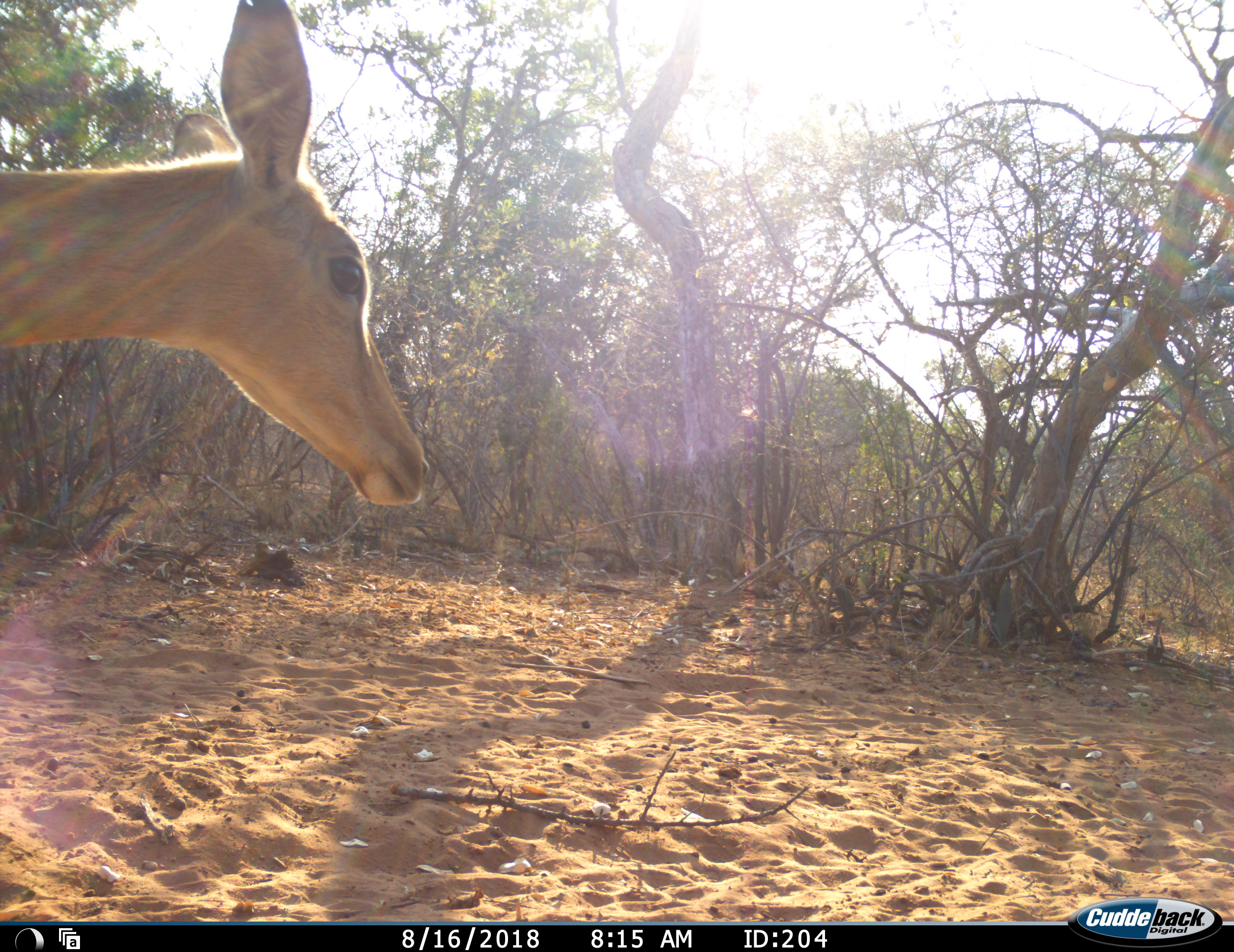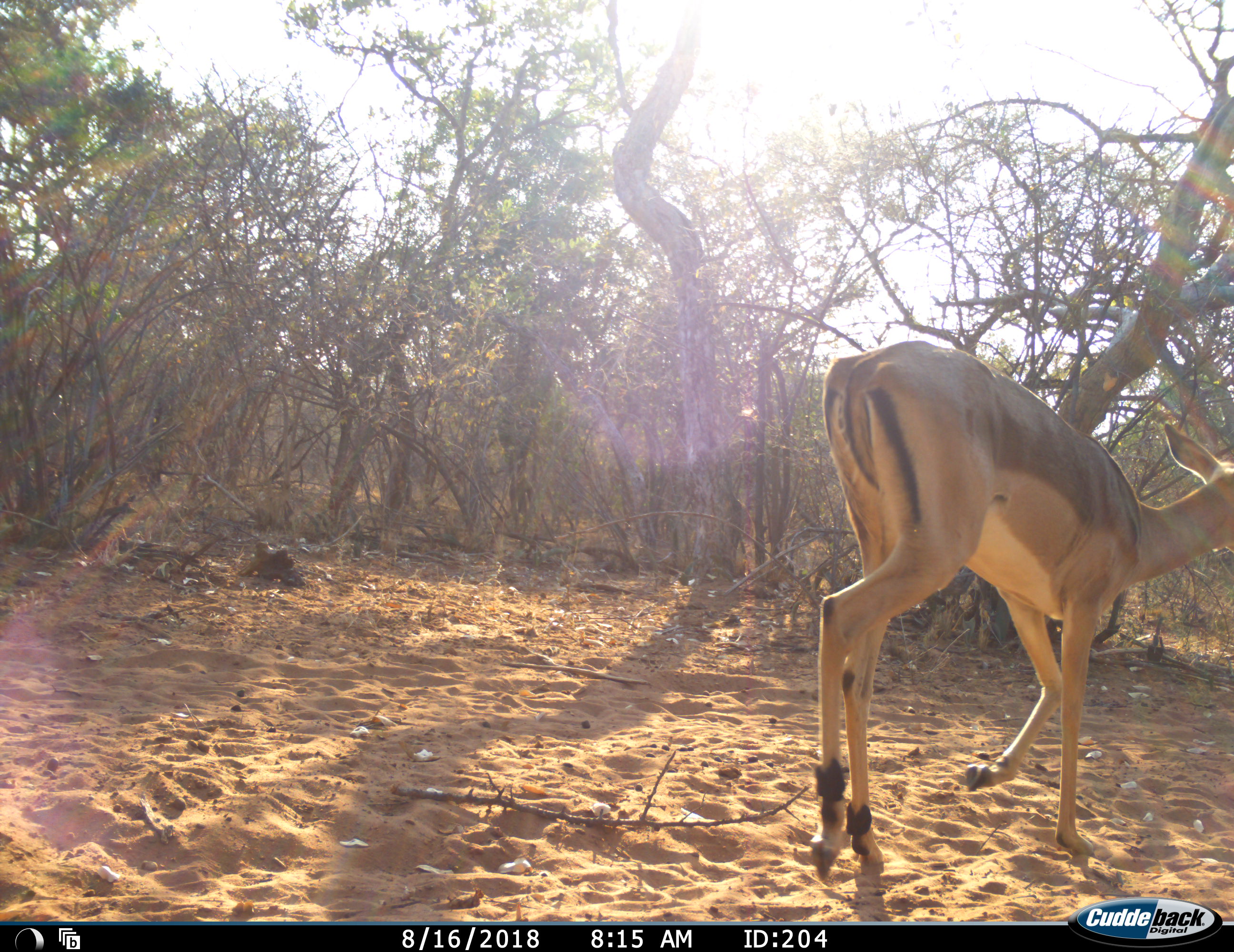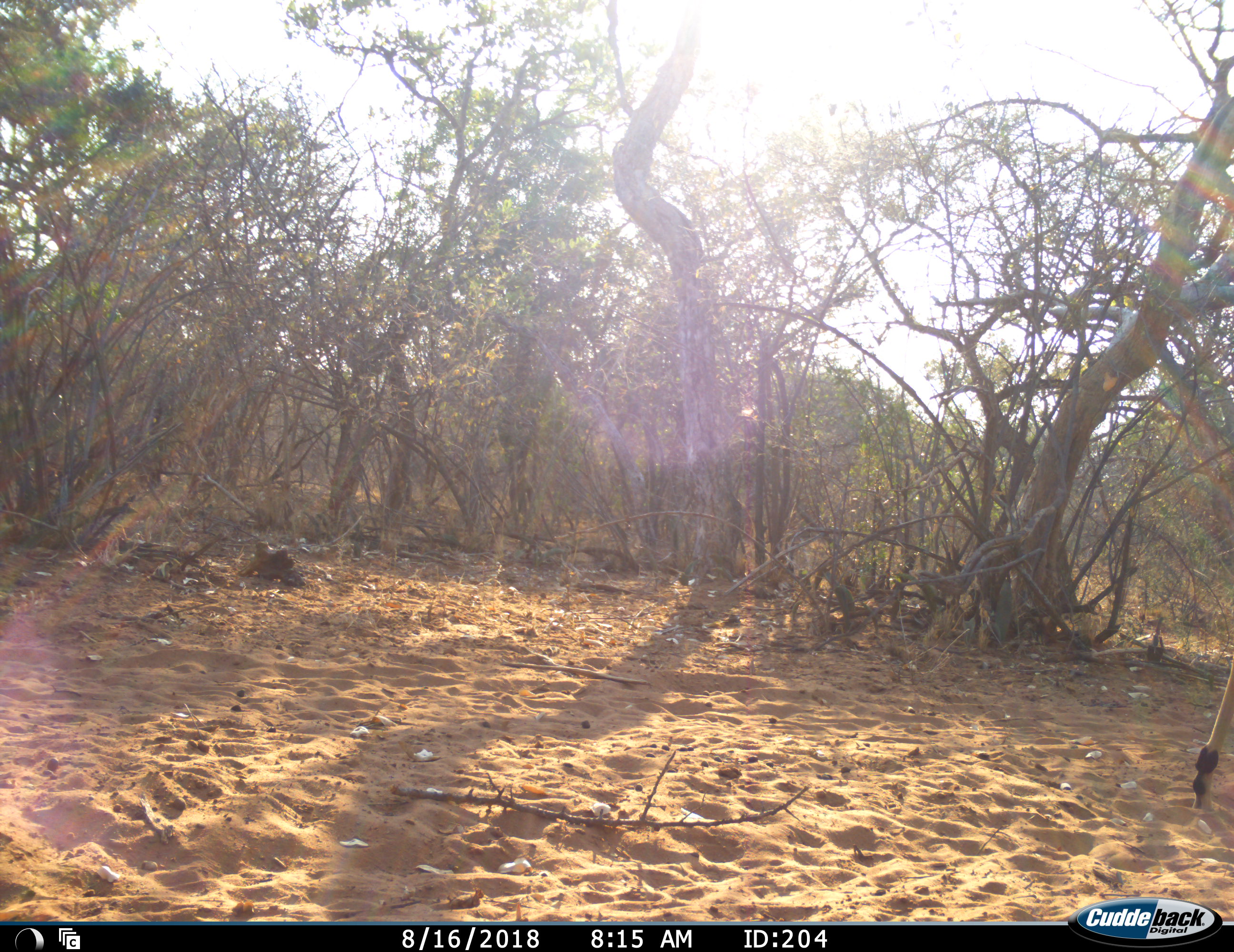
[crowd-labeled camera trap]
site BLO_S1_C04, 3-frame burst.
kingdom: Animalia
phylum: Chordata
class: Mammalia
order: Artiodactyla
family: Bovidae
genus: Aepyceros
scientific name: Aepyceros melampus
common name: impala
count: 1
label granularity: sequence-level